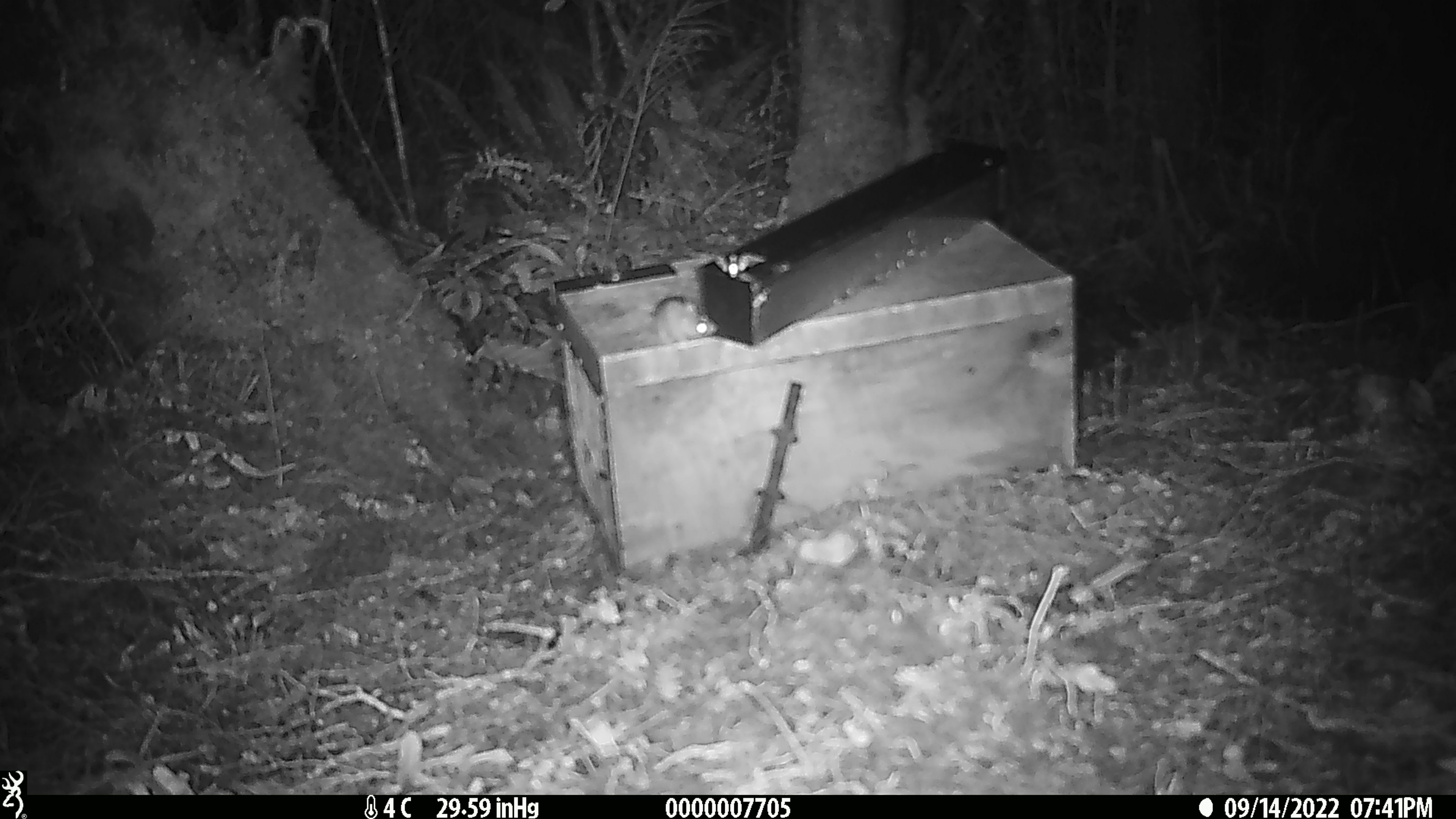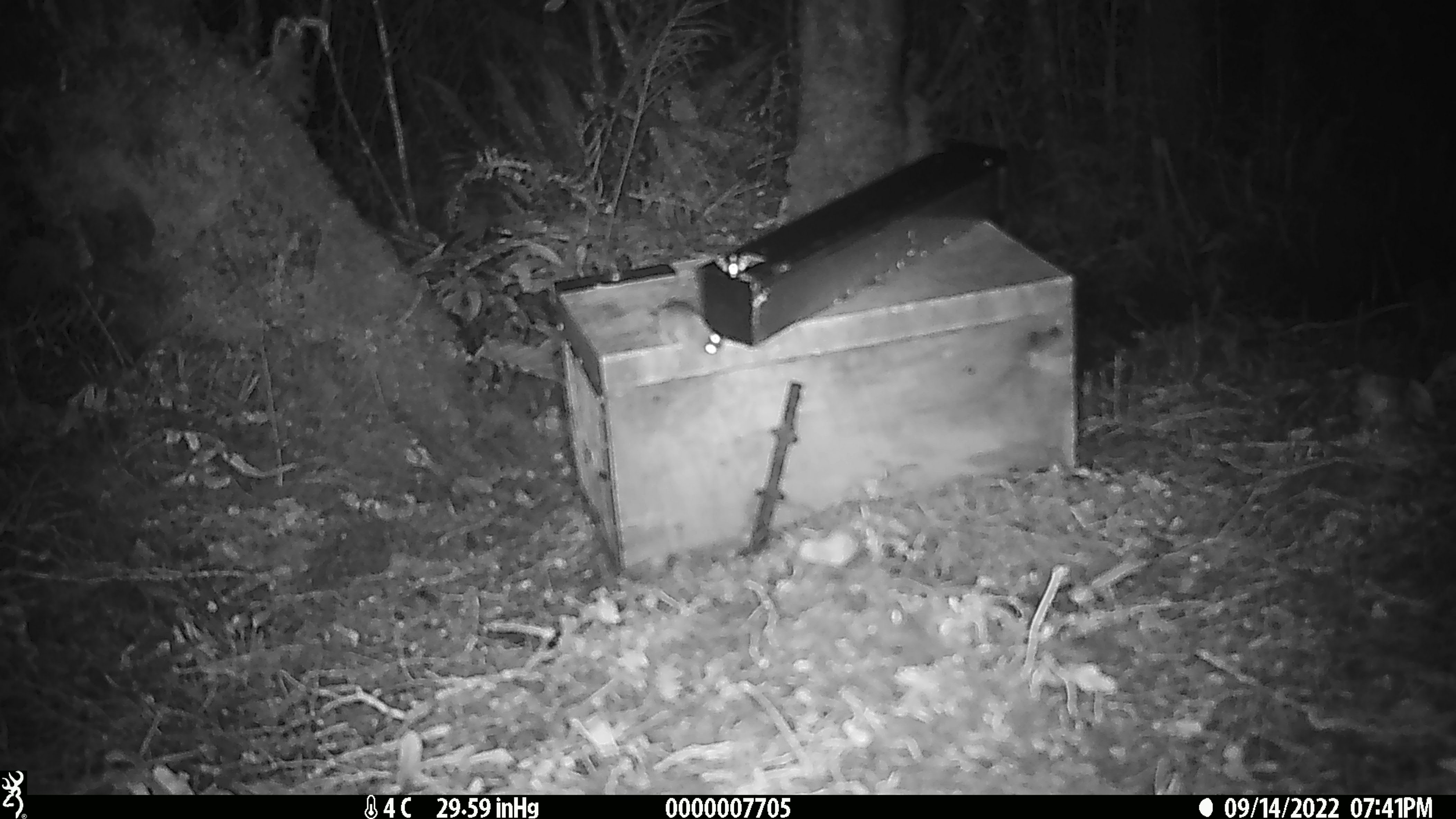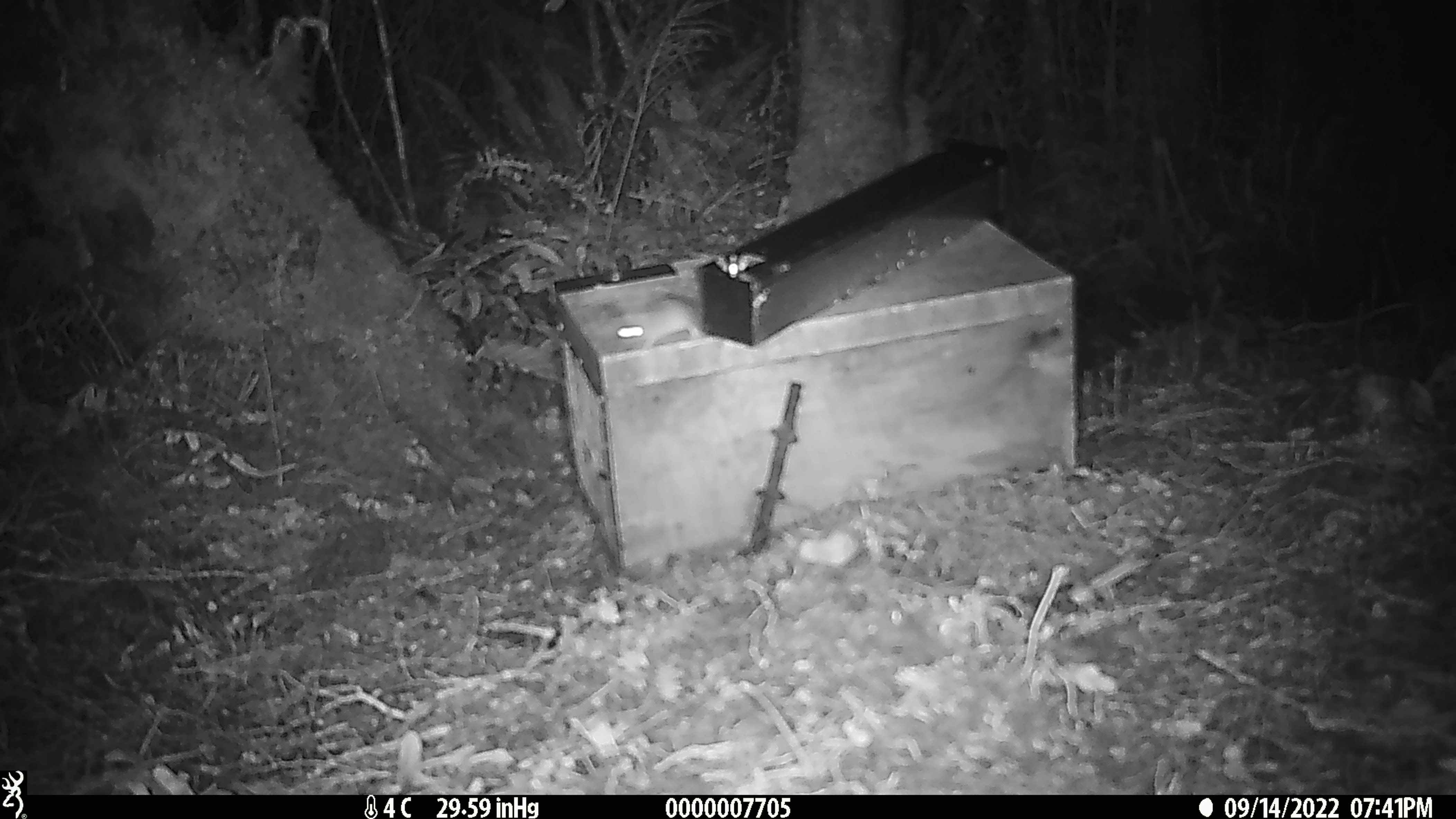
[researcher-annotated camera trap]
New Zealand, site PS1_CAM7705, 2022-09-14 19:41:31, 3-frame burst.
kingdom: Animalia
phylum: Chordata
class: Mammalia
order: Rodentia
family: Muridae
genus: Mus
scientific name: Mus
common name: mouse